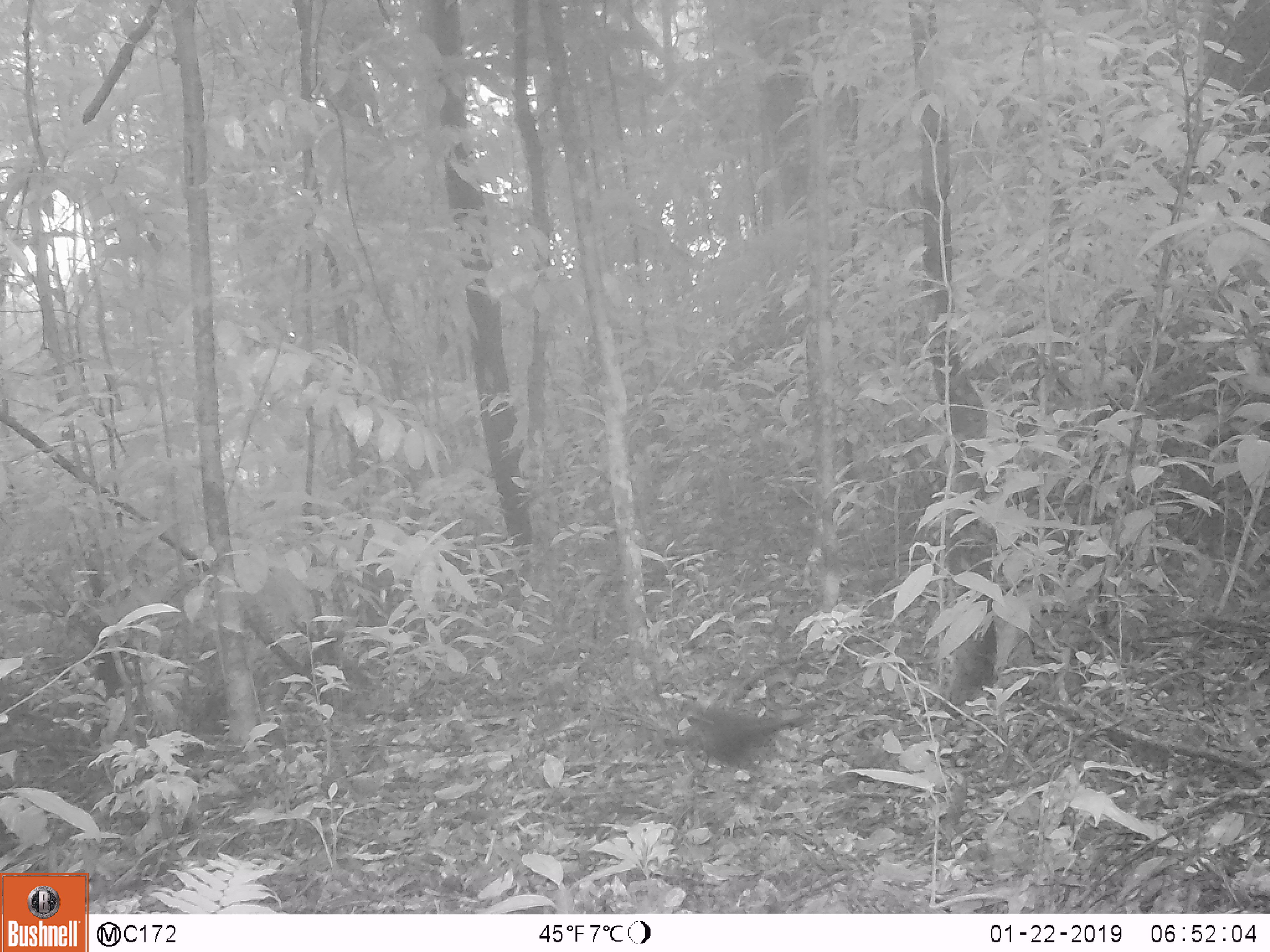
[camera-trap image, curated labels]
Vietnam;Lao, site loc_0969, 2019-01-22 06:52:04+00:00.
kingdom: Animalia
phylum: Chordata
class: Aves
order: Passeriformes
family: Muscicapidae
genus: Myophonus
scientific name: Myophonus caeruleus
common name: blue whistling thrush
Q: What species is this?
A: Blue whistling thrush (Myophonus caeruleus).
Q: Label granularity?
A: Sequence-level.